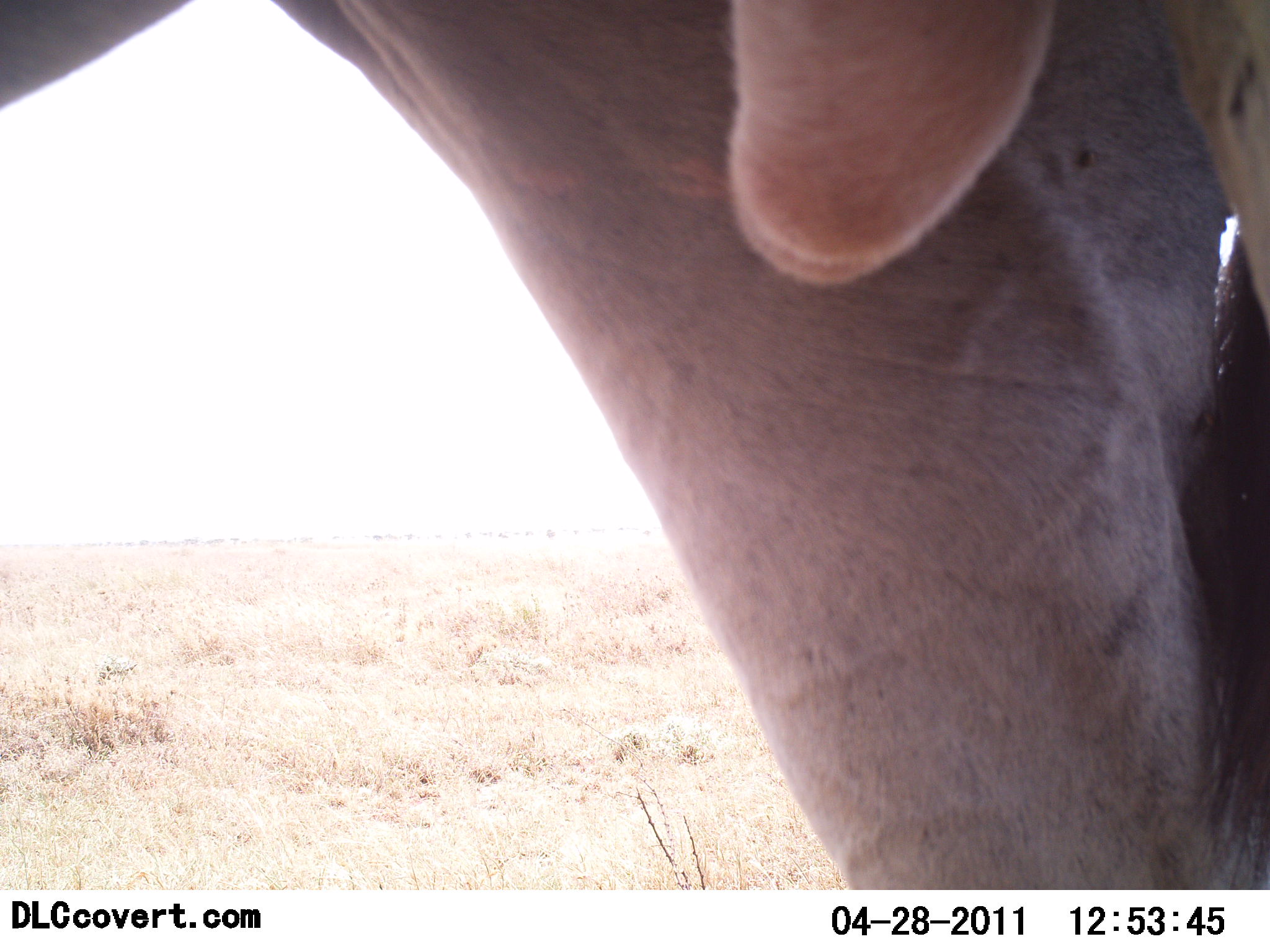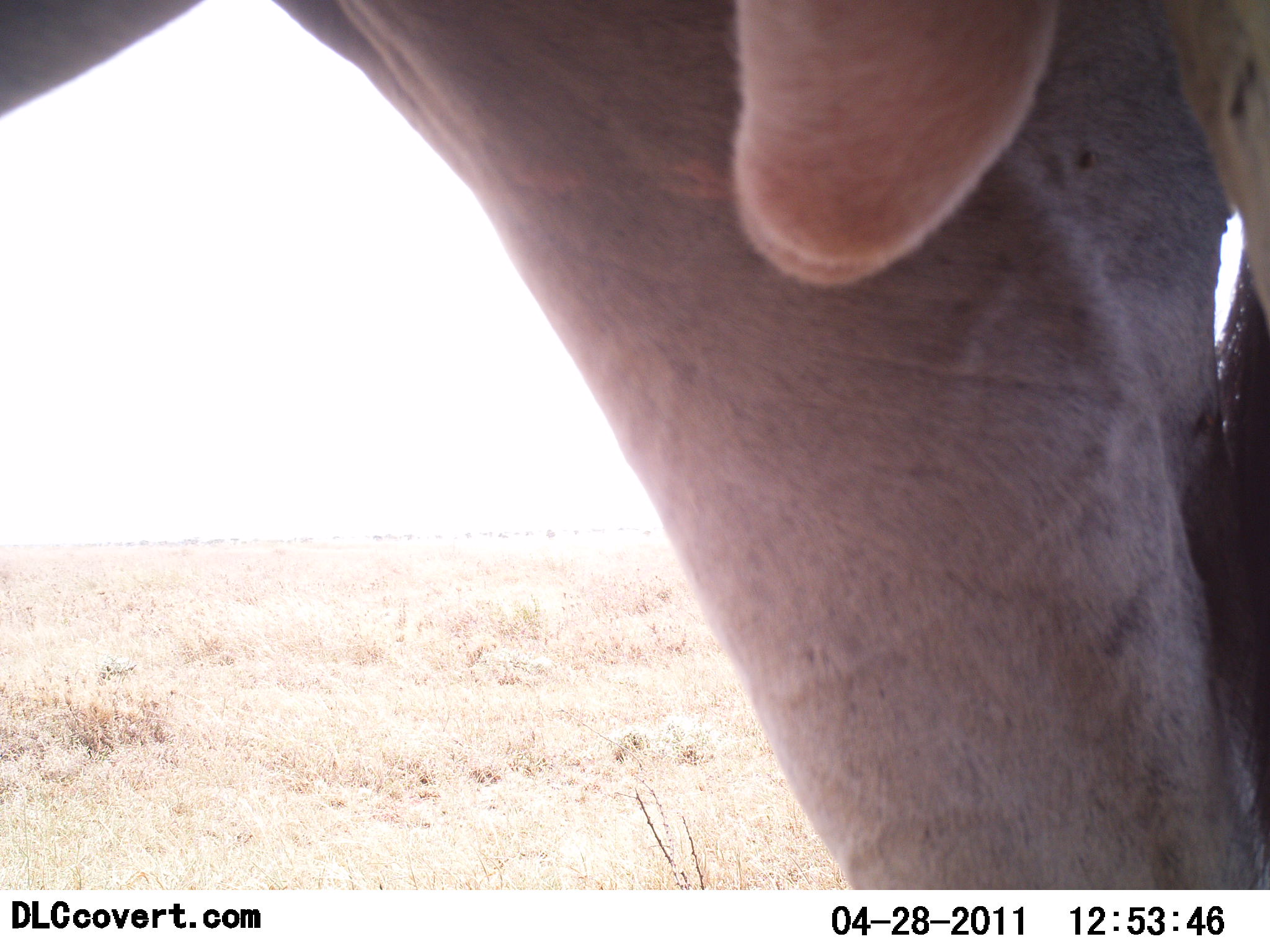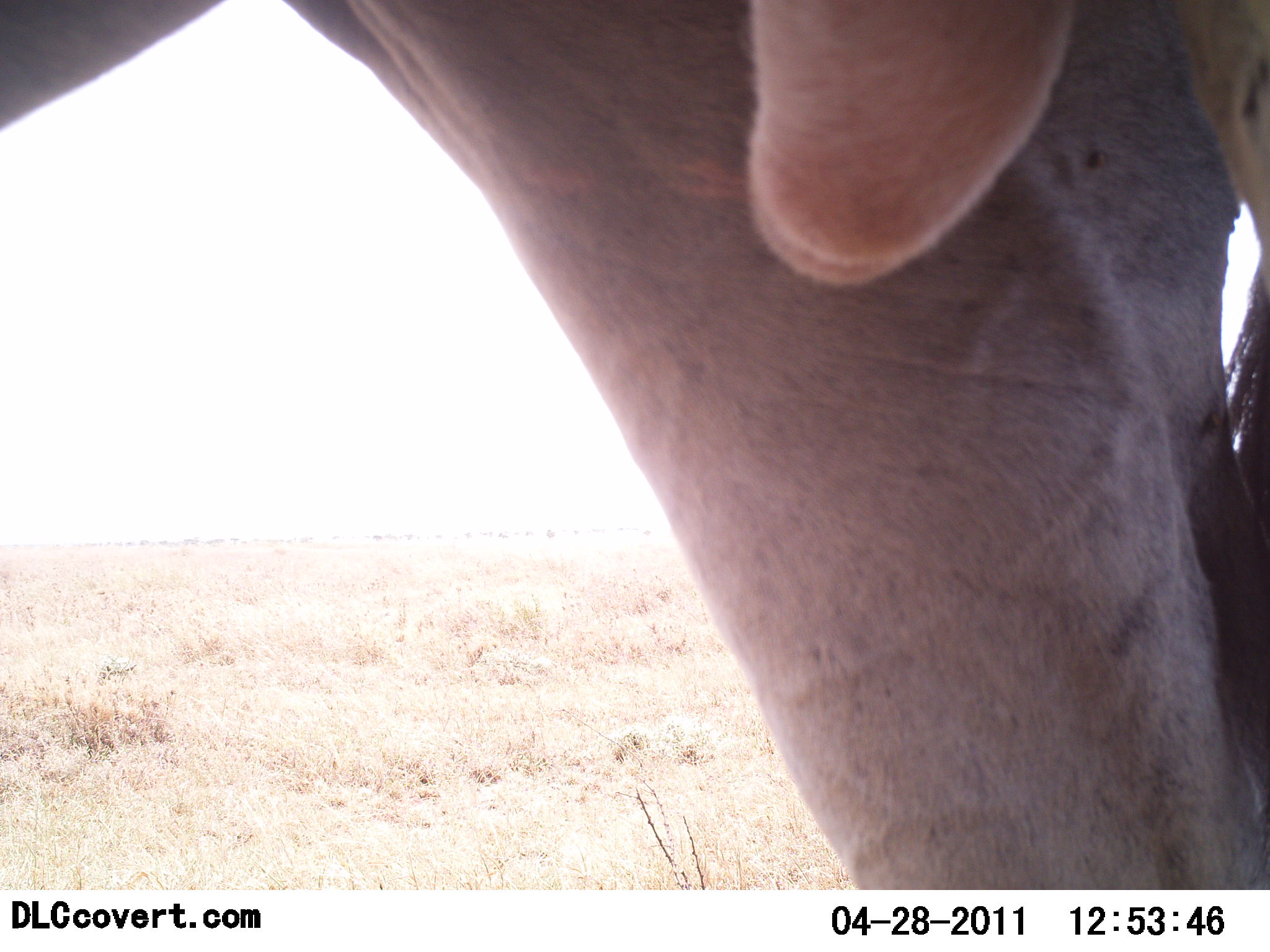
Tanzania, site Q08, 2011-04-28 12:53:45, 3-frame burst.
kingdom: Animalia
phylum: Chordata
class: Mammalia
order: Artiodactyla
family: Bovidae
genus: Connochaetes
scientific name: Connochaetes taurinus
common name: blue wildebeest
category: wildebeest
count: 1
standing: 100%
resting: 0%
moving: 0%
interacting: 0%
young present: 0%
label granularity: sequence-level